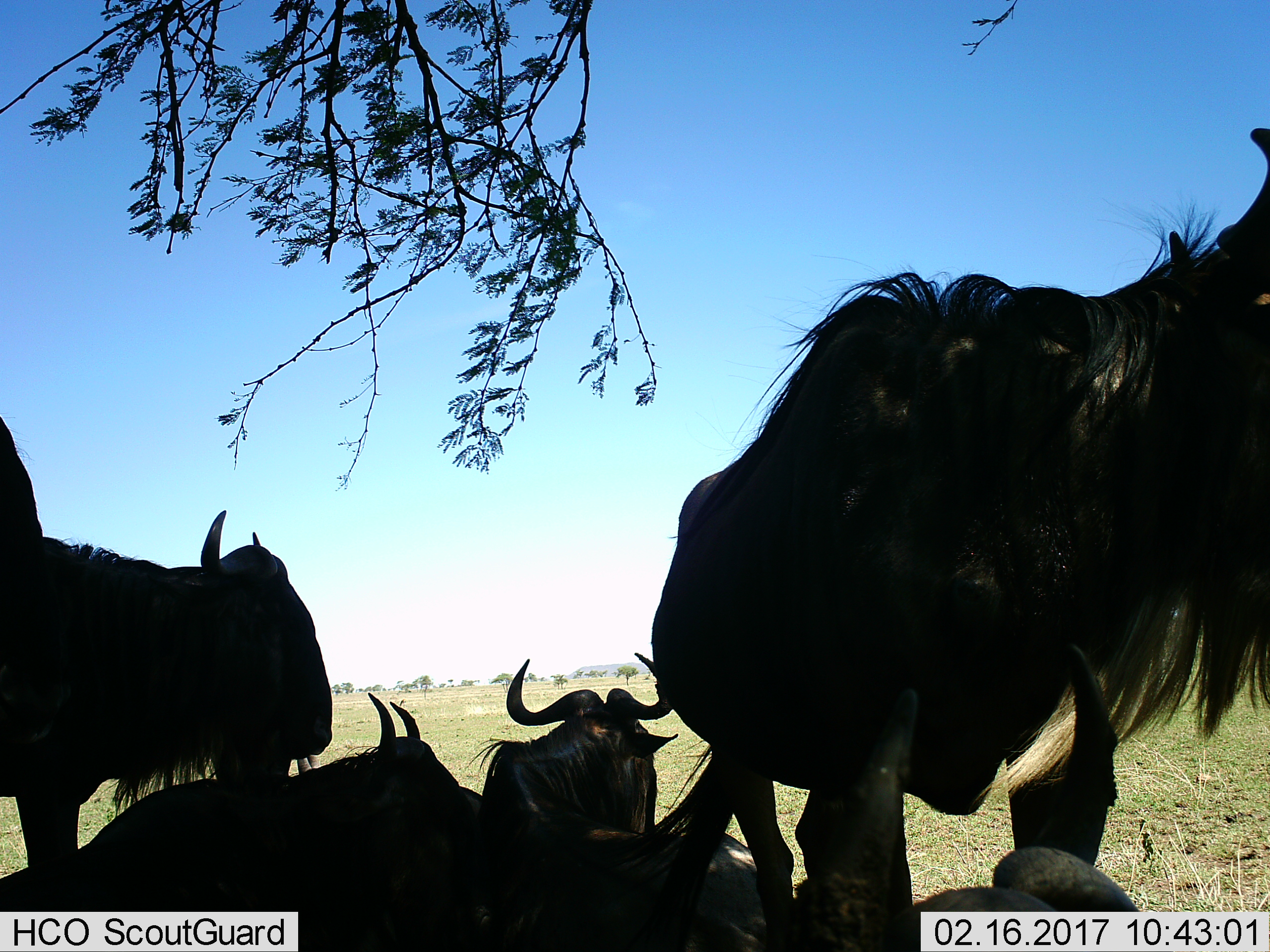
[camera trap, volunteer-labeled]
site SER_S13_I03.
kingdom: Animalia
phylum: Chordata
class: Mammalia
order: Artiodactyla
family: Bovidae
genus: Connochaetes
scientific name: Connochaetes taurinus taurinus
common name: blue wildebeest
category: wildebeestblue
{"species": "wildebeestblue (blue wildebeest) (Connochaetes taurinus taurinus)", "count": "7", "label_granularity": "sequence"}